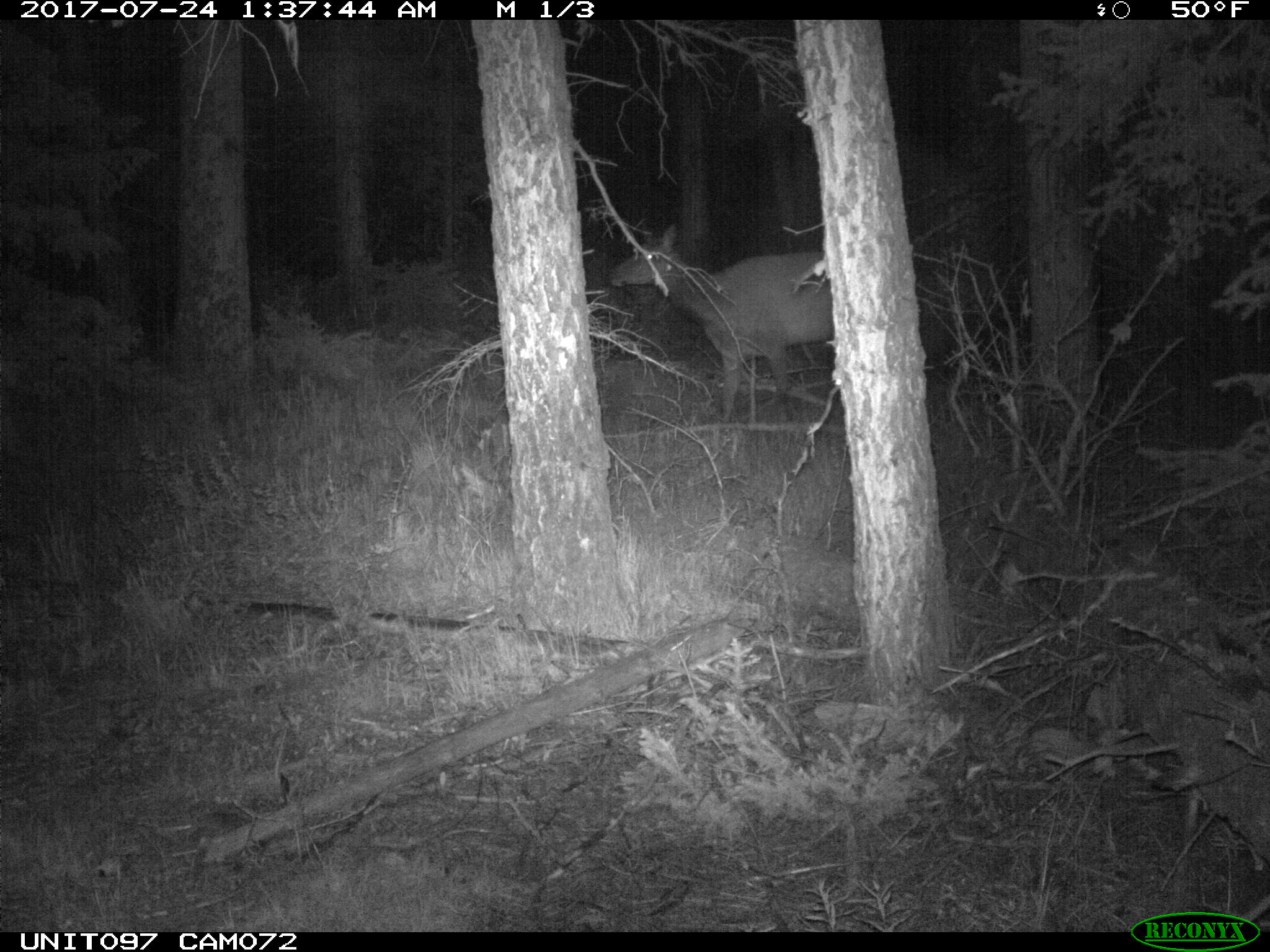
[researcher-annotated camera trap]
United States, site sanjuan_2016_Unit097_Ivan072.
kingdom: Animalia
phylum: Chordata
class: Mammalia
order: Artiodactyla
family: Cervidae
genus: Cervus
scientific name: Cervus elaphus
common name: red deer